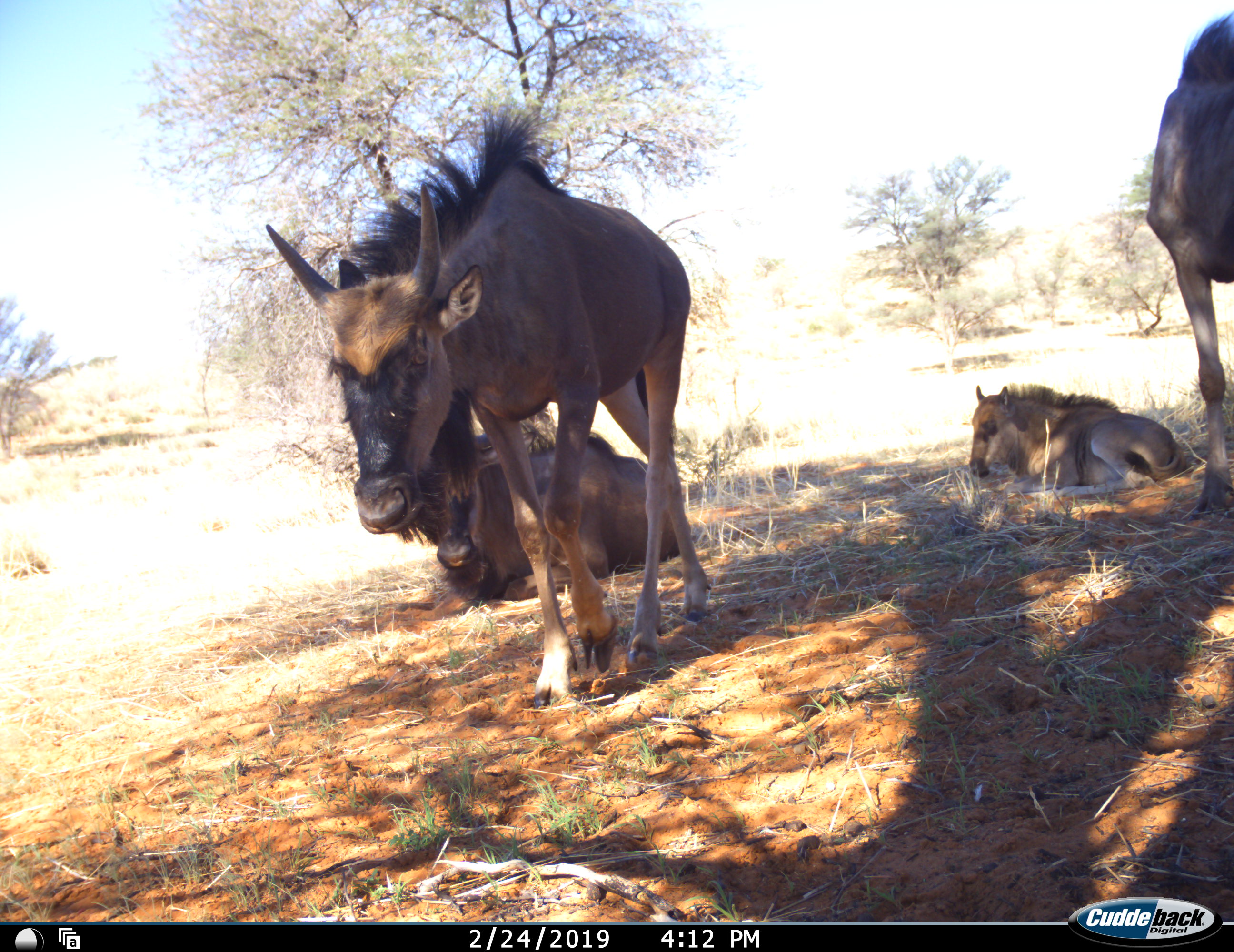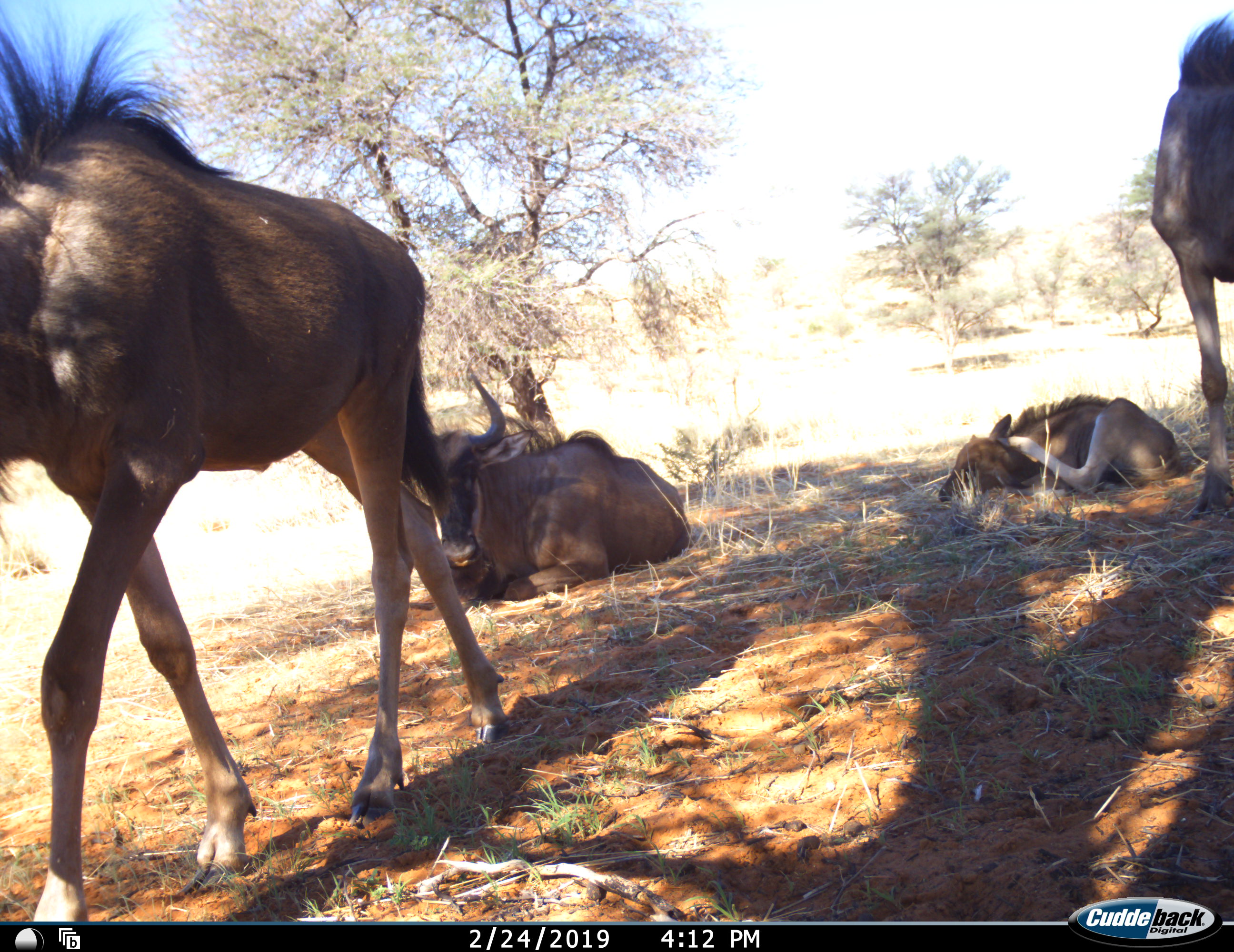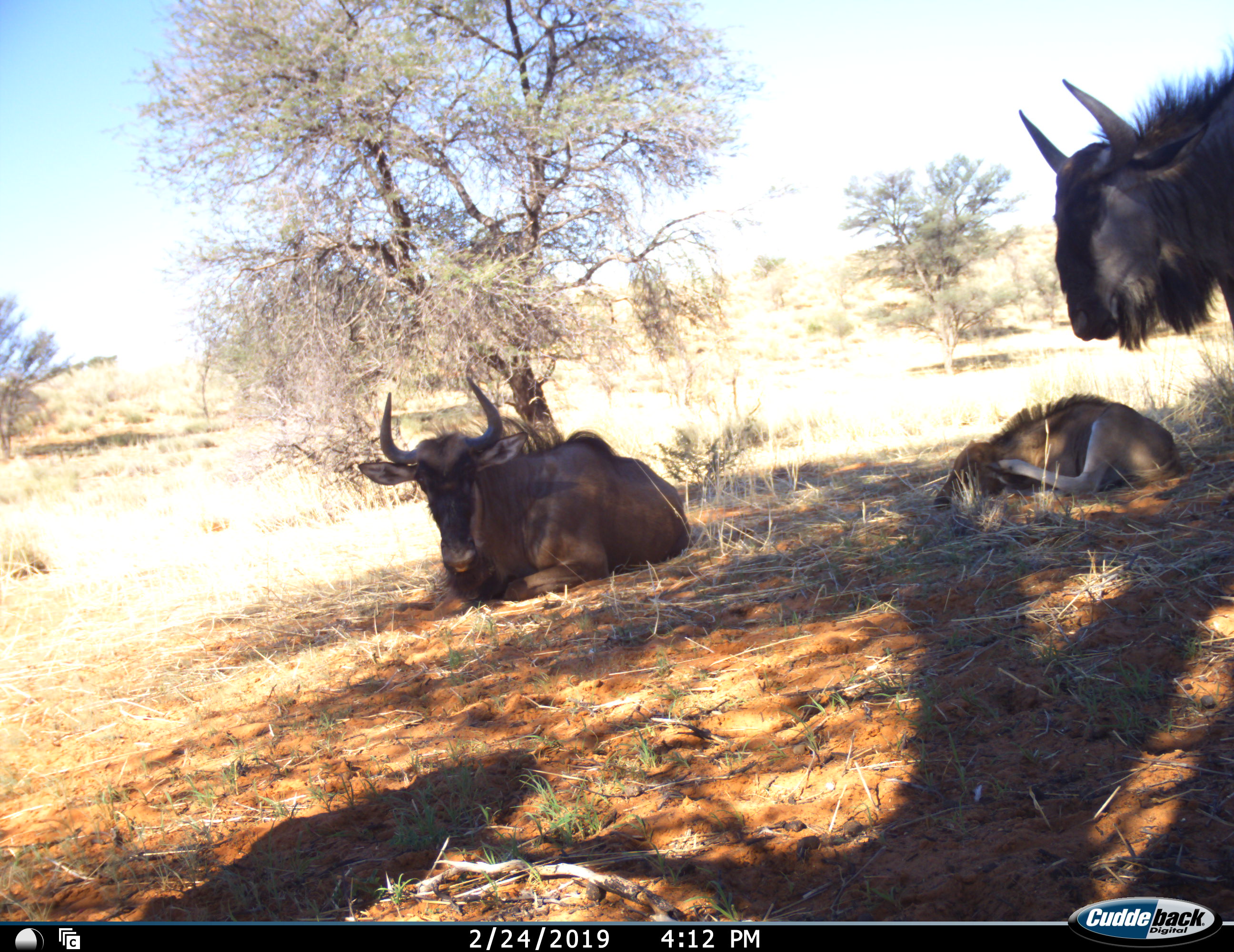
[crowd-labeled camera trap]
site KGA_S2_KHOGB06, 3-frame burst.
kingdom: Animalia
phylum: Chordata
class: Mammalia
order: Artiodactyla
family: Bovidae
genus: Connochaetes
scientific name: Connochaetes taurinus taurinus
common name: blue wildebeest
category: wildebeestblue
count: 4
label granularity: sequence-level